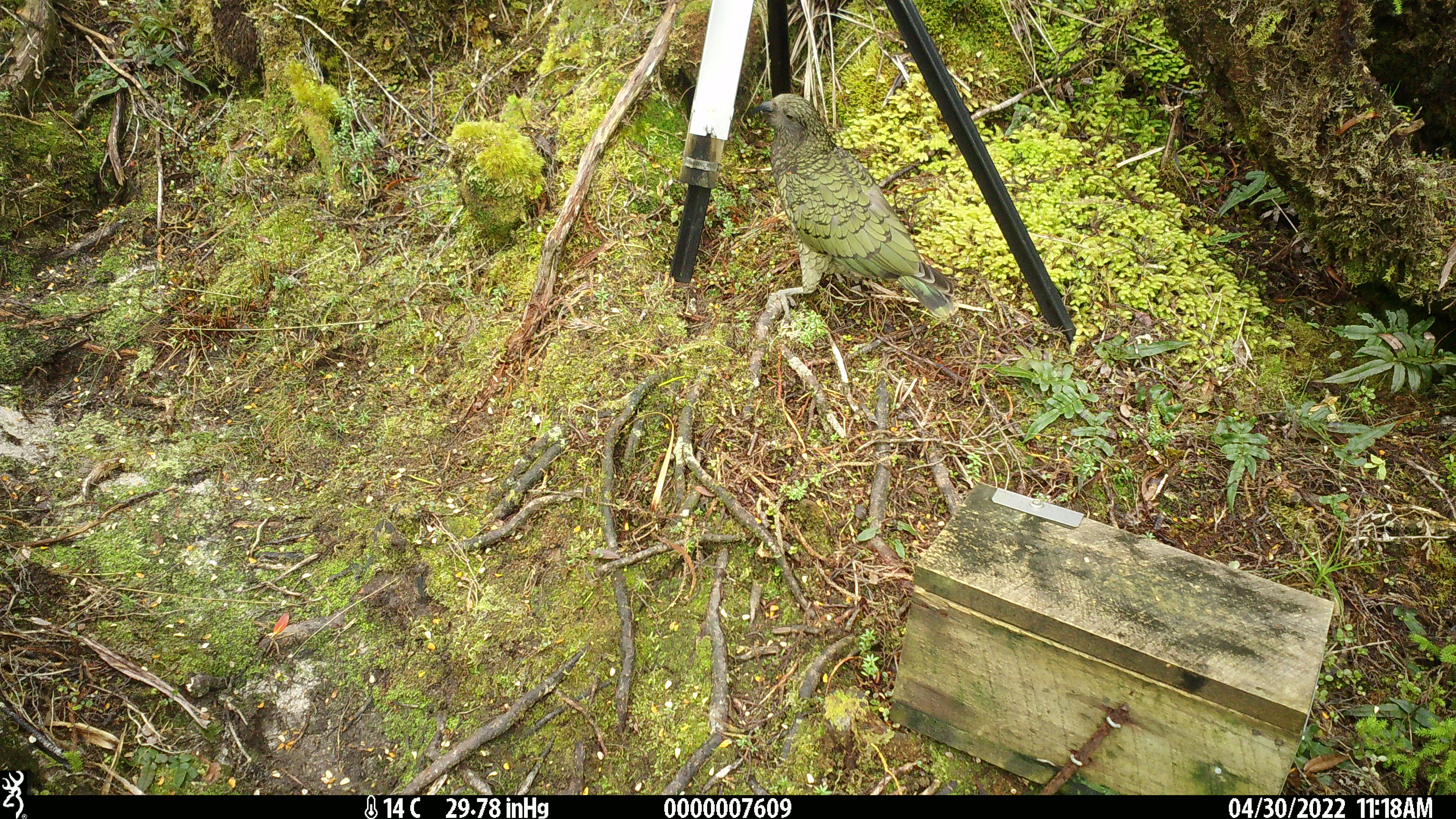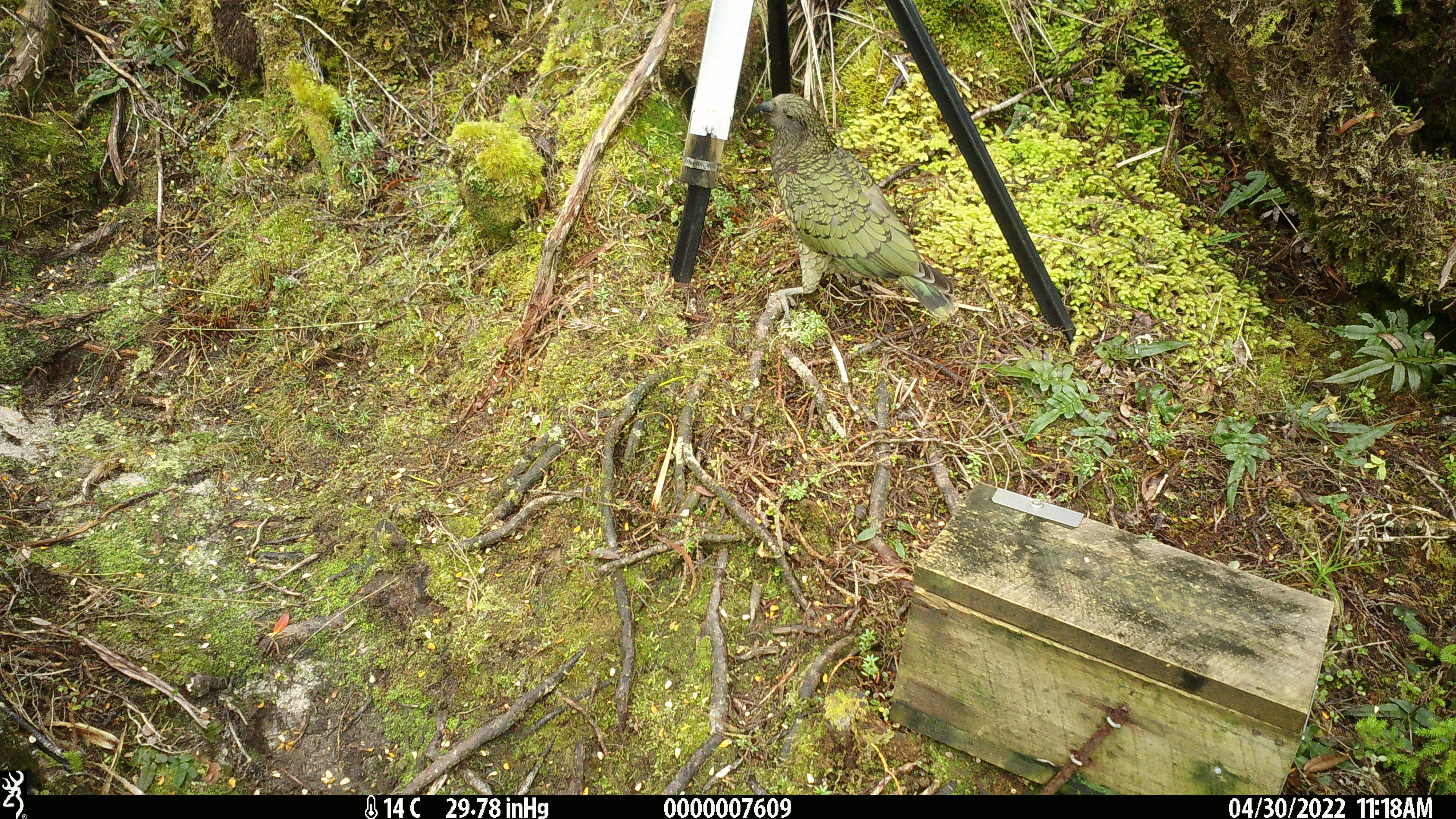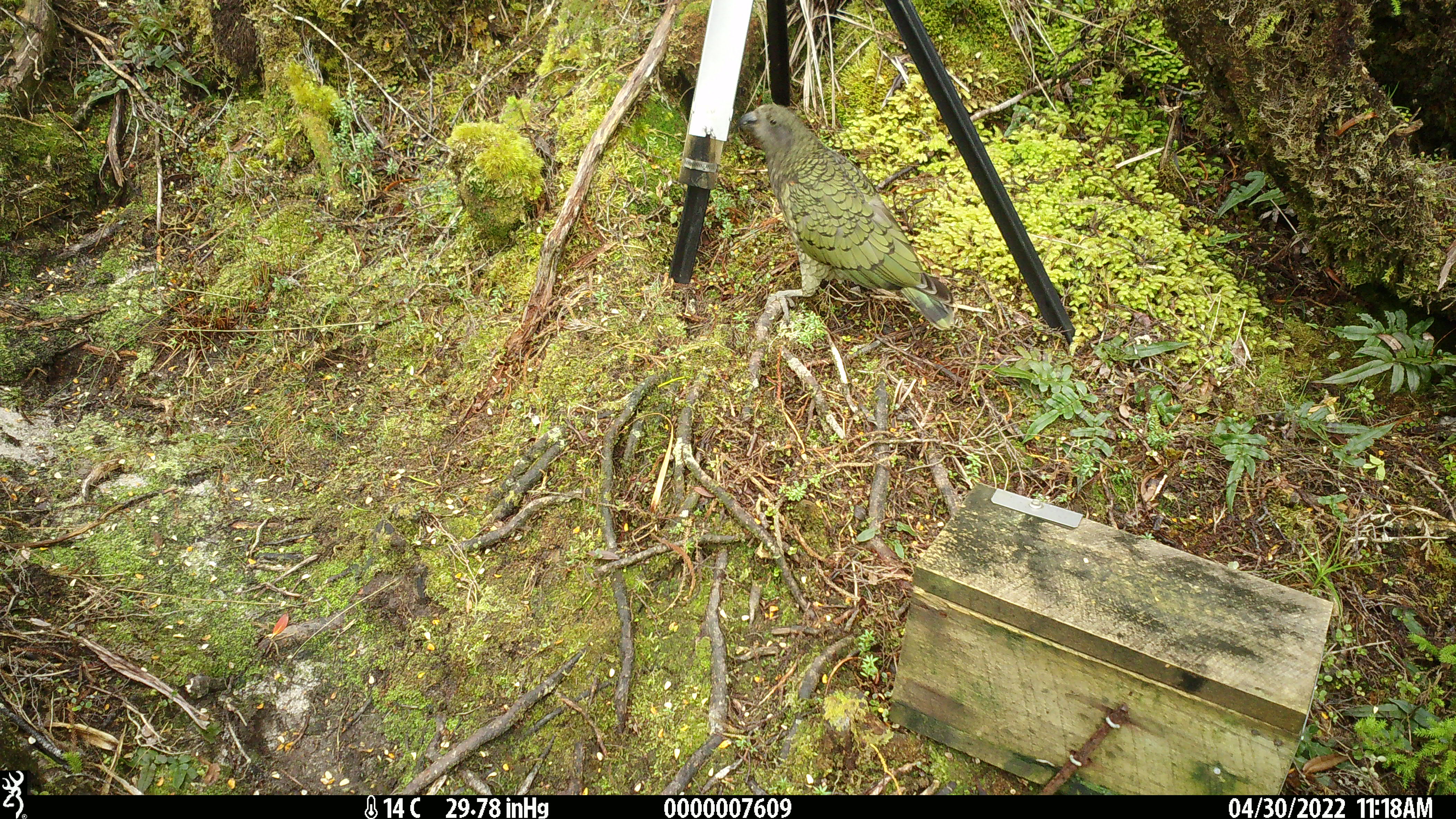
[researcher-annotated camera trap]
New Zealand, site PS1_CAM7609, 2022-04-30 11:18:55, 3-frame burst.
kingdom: Animalia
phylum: Chordata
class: Aves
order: Psittaciformes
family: Strigopidae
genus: Nestor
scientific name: Nestor notabilis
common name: kea